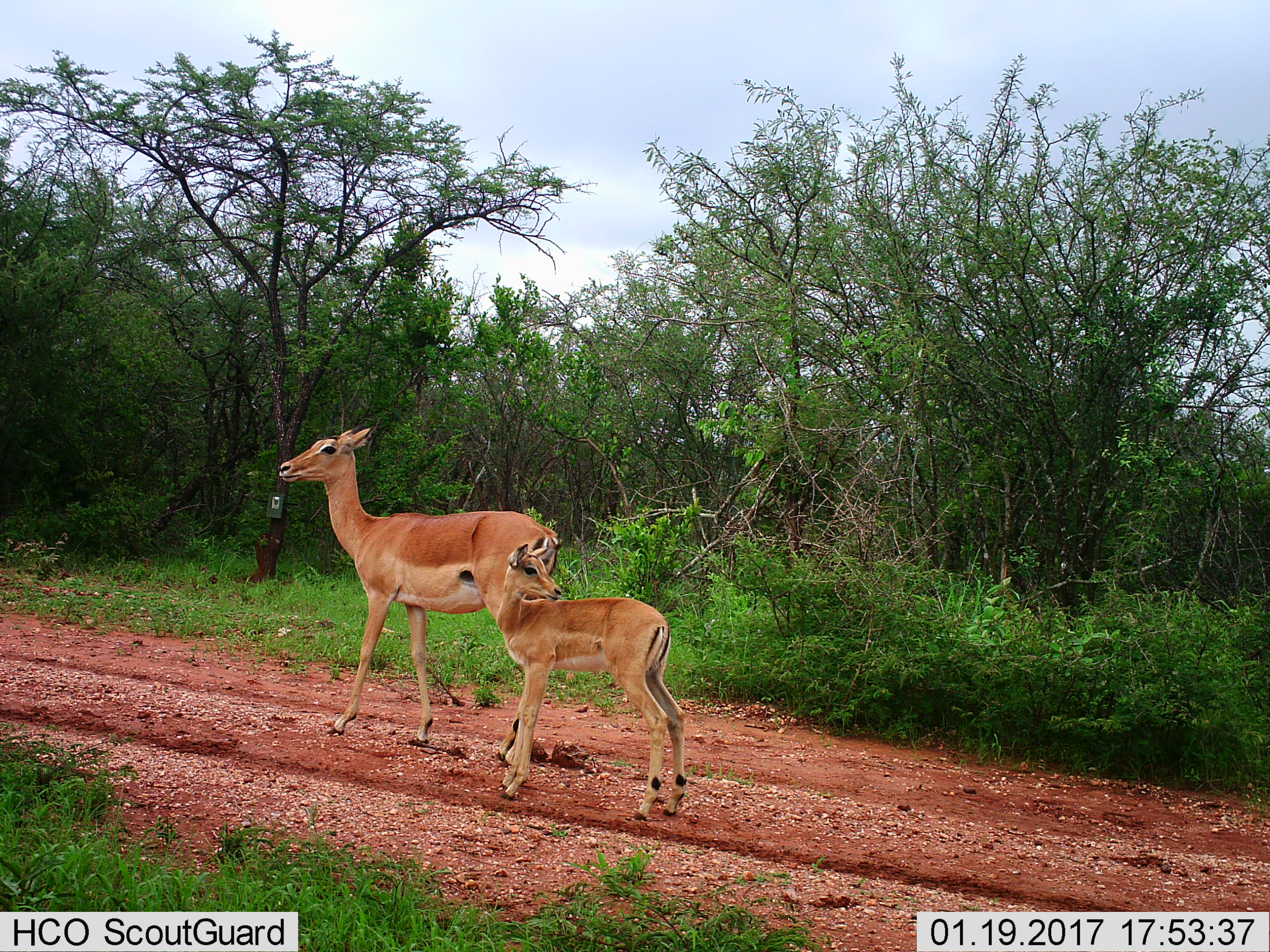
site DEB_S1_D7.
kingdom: Animalia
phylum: Chordata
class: Mammalia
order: Artiodactyla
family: Bovidae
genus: Aepyceros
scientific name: Aepyceros melampus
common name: impala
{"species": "impala (Aepyceros melampus)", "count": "2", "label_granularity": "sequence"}